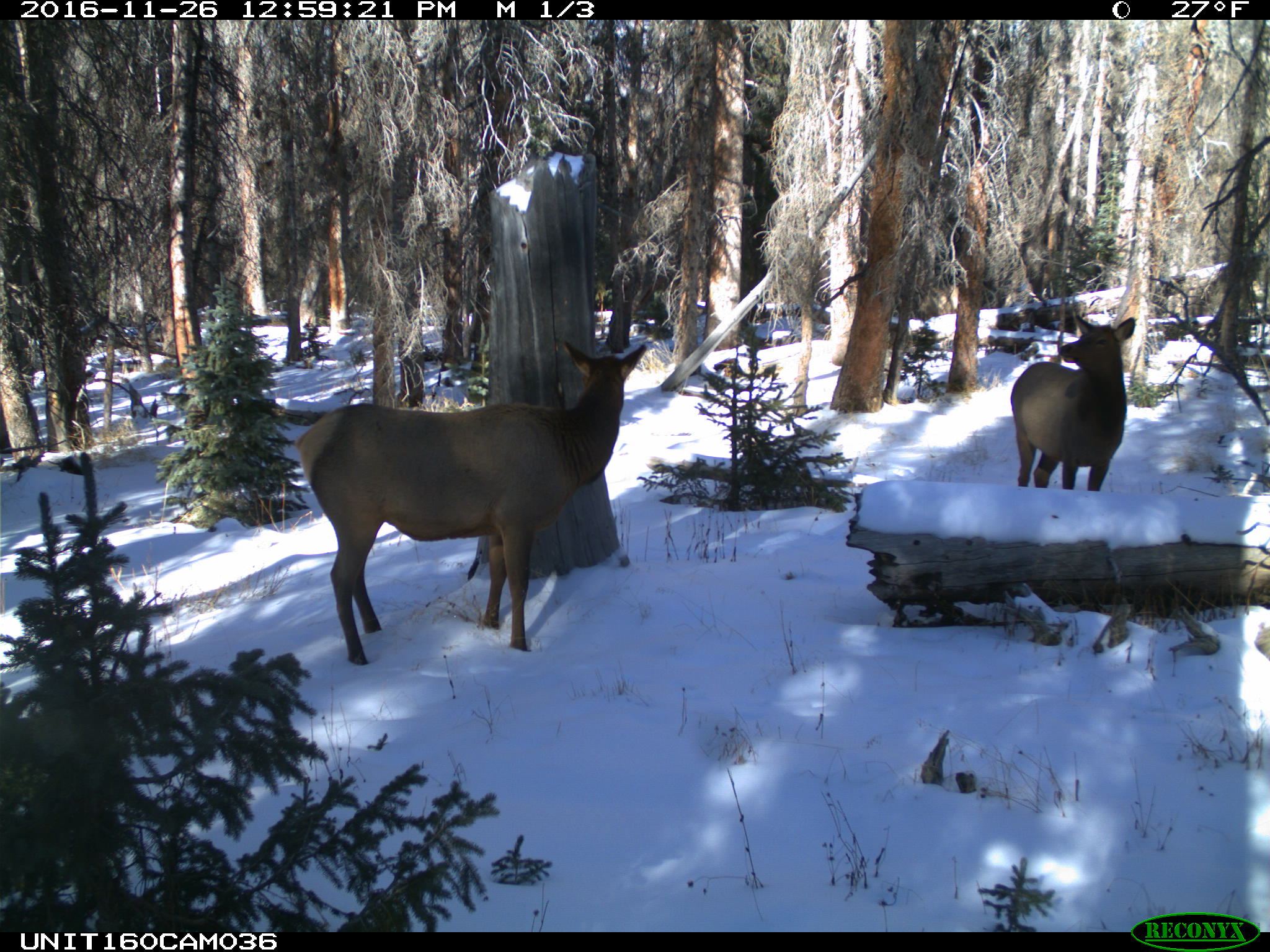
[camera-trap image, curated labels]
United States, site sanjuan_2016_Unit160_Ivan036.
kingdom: Animalia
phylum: Chordata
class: Mammalia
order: Artiodactyla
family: Cervidae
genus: Cervus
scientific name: Cervus elaphus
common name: red deer